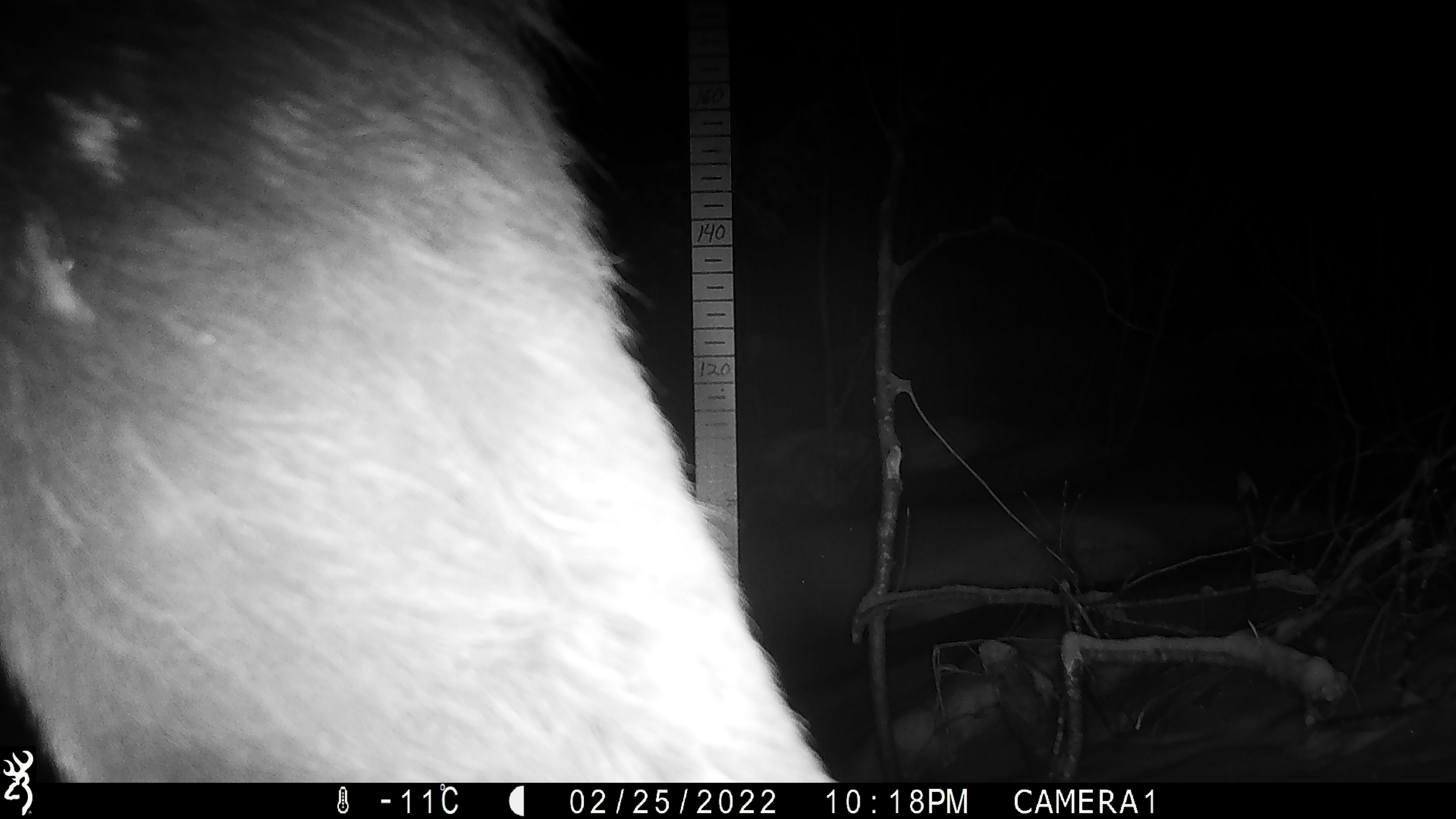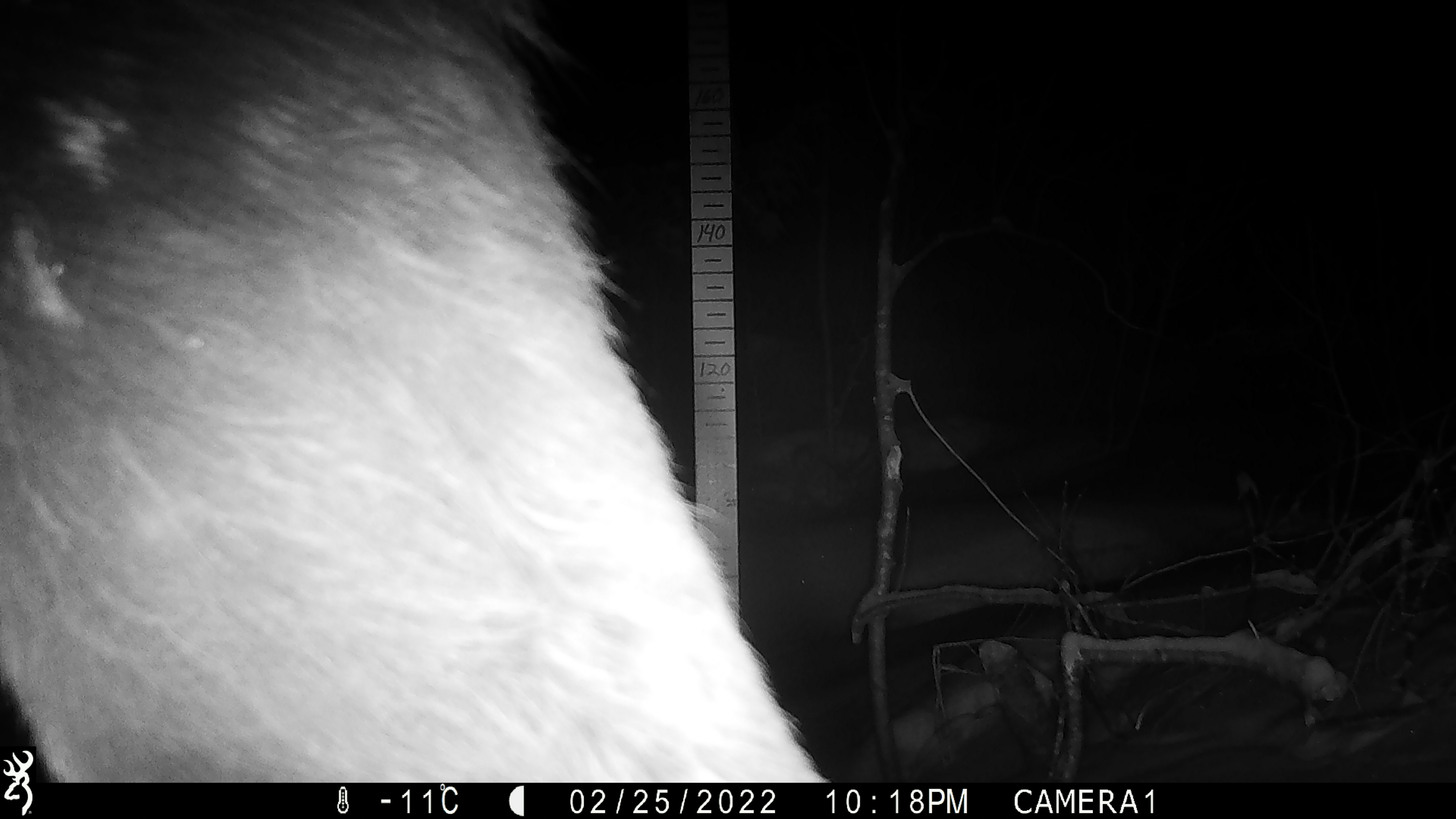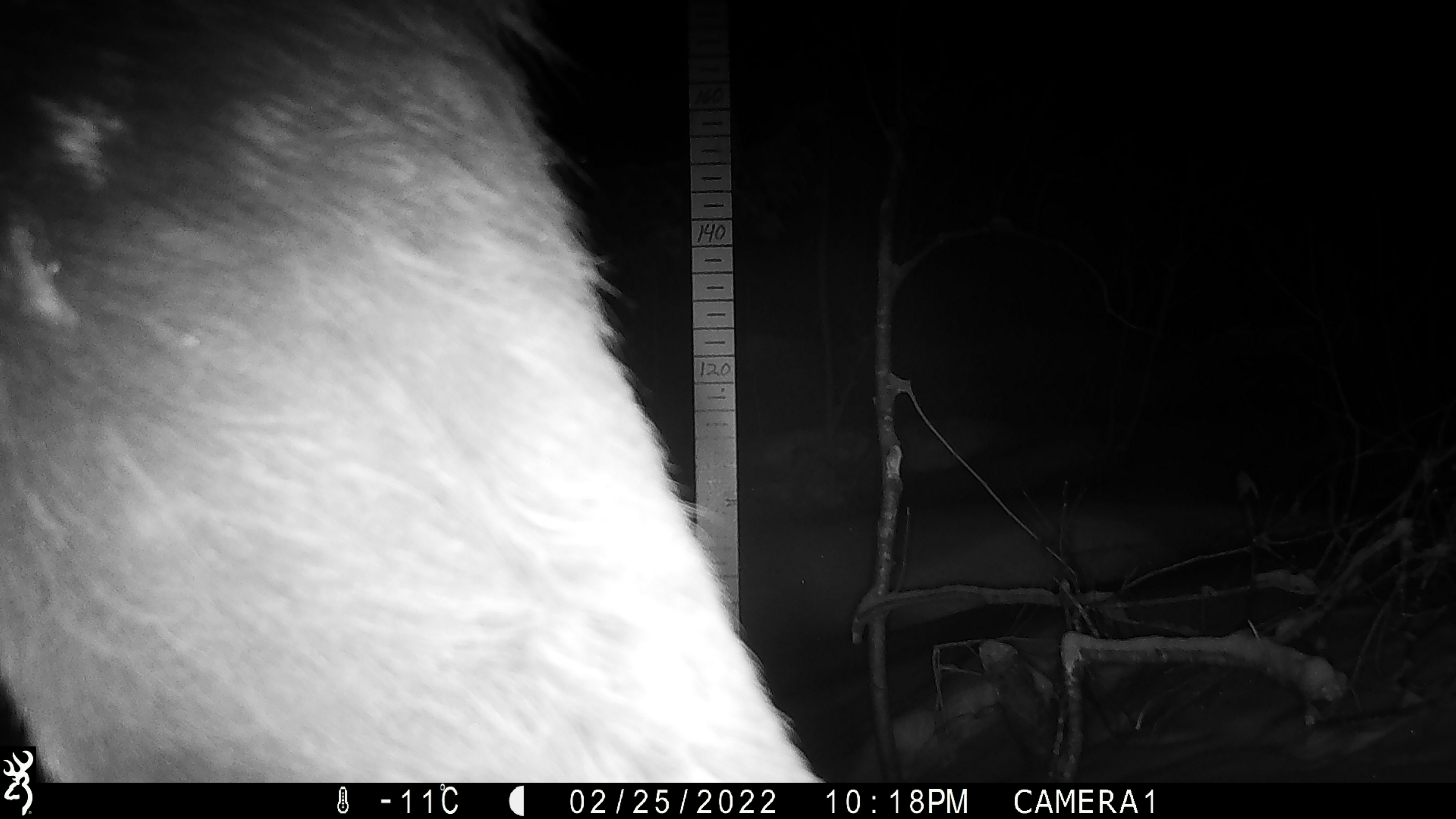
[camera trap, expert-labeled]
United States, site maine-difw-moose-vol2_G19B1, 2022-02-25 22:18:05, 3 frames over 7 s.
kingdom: Animalia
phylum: Chordata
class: Mammalia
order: Artiodactyla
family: Cervidae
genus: Alces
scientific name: Alces alces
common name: moose